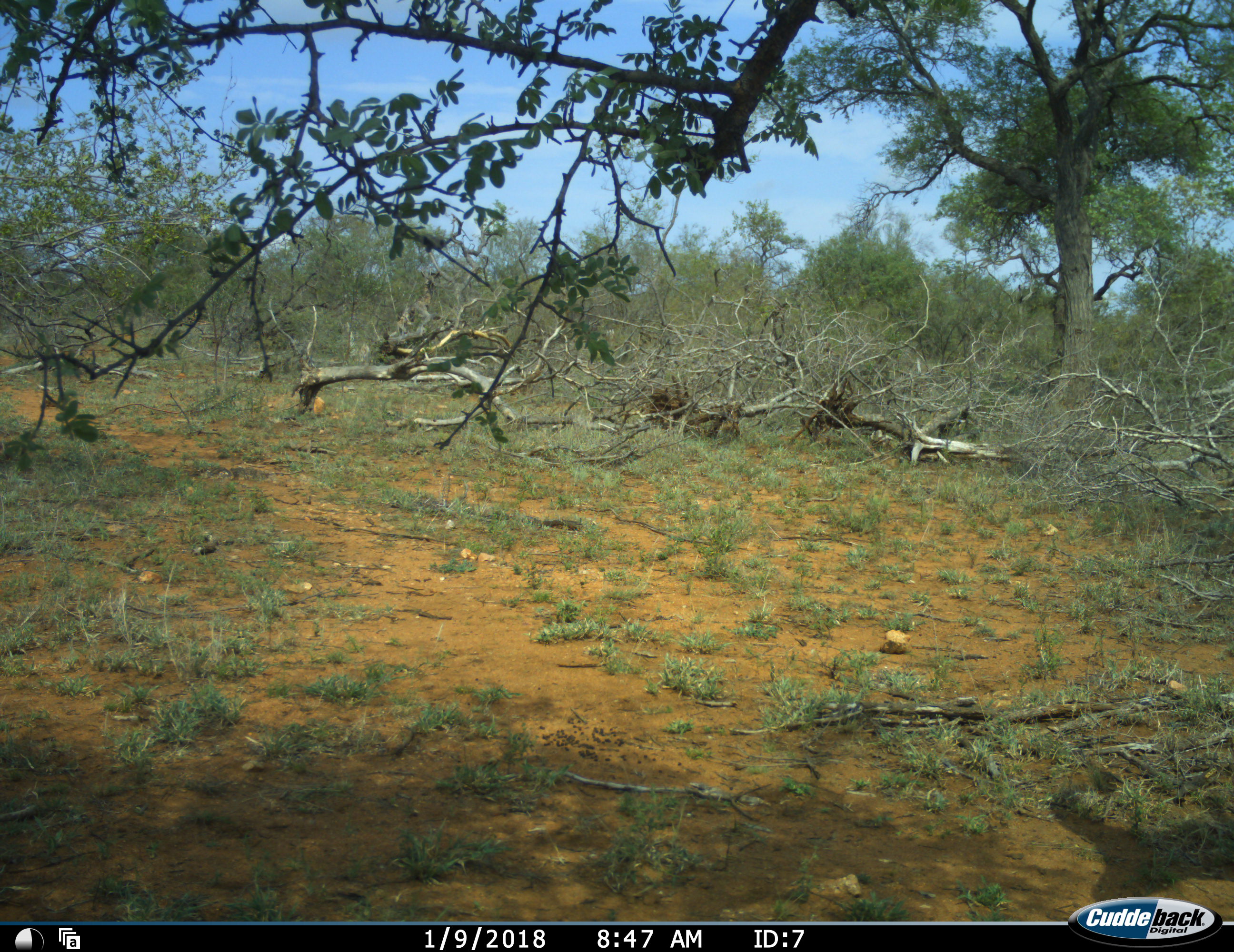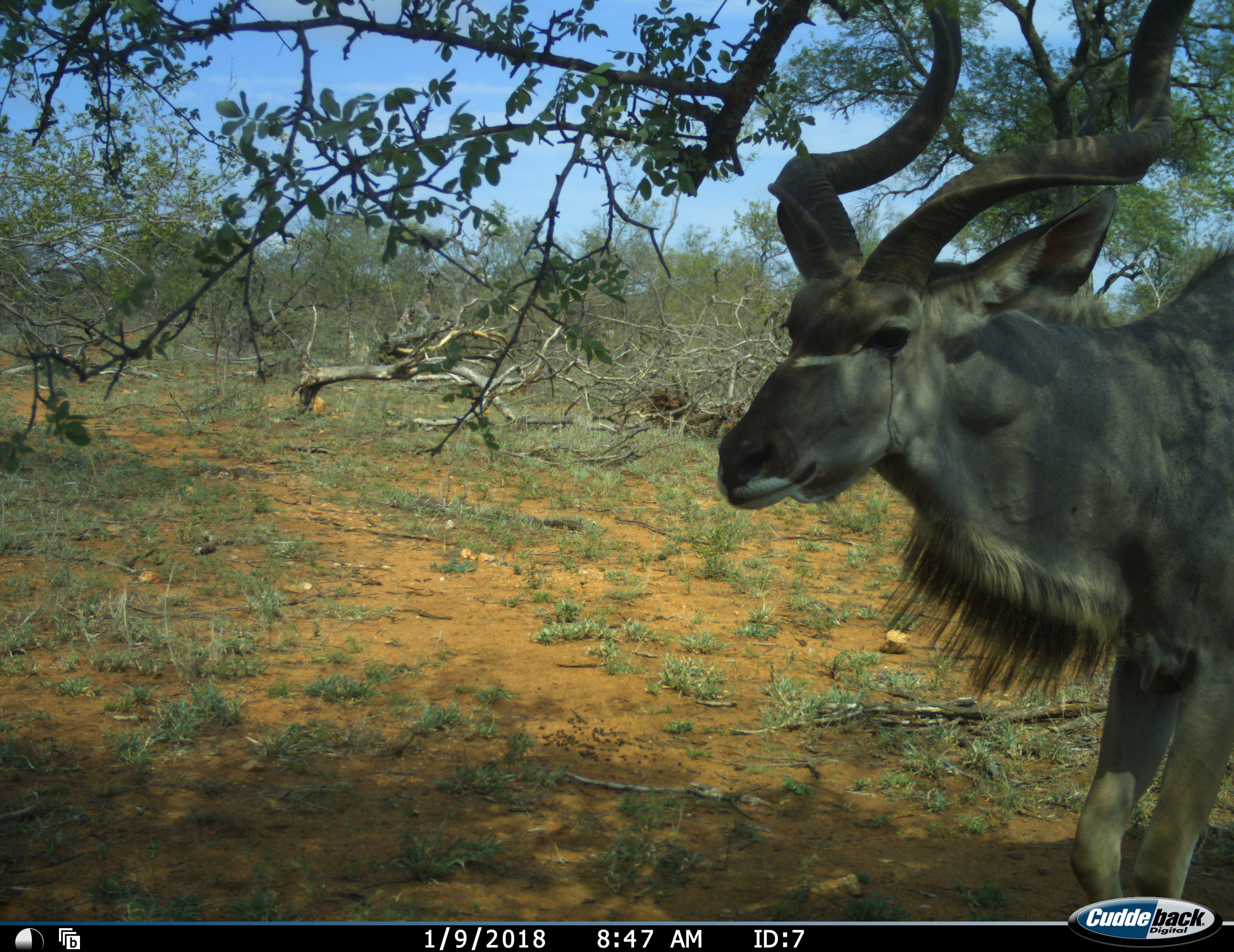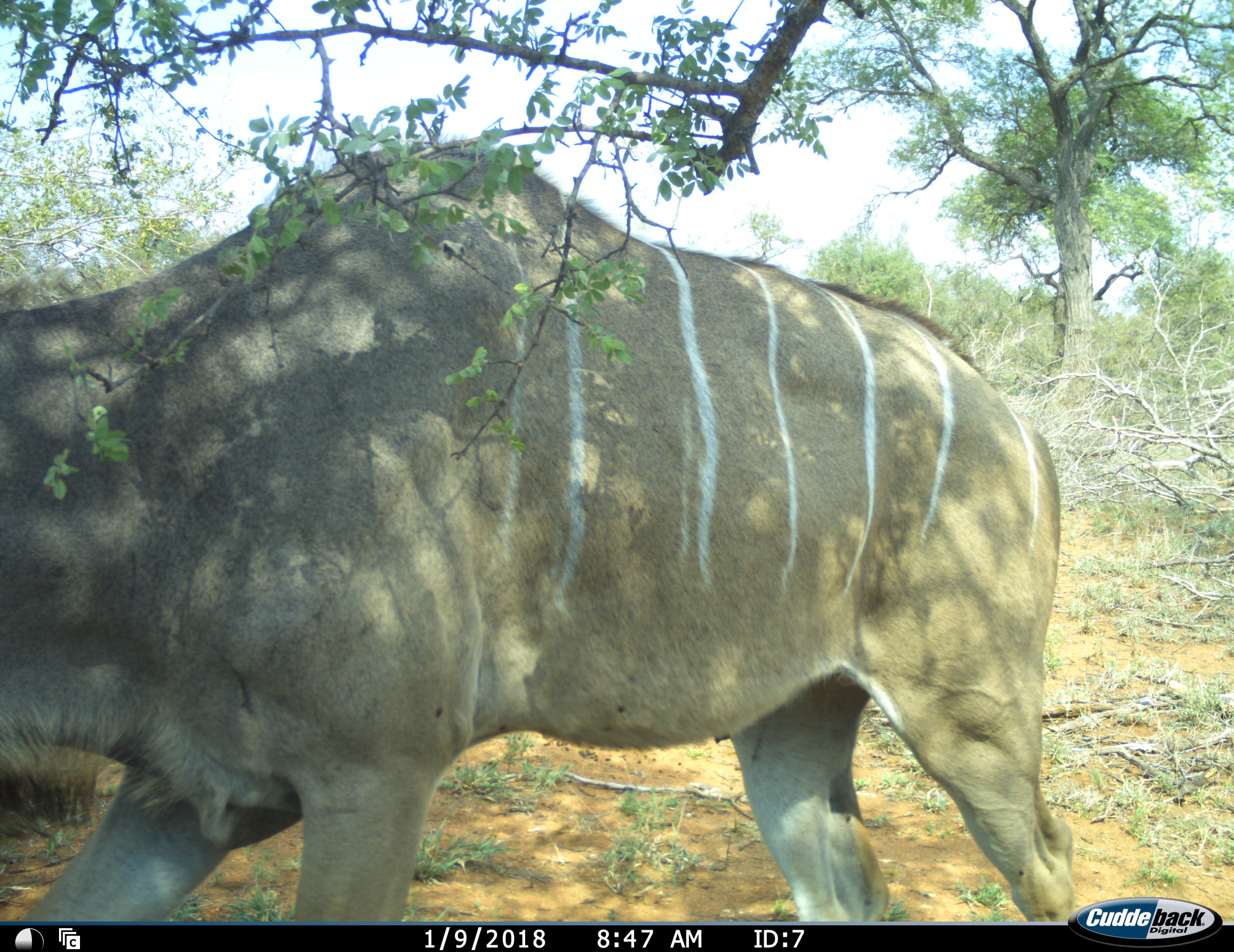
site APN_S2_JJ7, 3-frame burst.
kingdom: Animalia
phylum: Chordata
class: Mammalia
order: Artiodactyla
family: Bovidae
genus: Tragelaphus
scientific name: Tragelaphus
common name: kudu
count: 1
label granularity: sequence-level